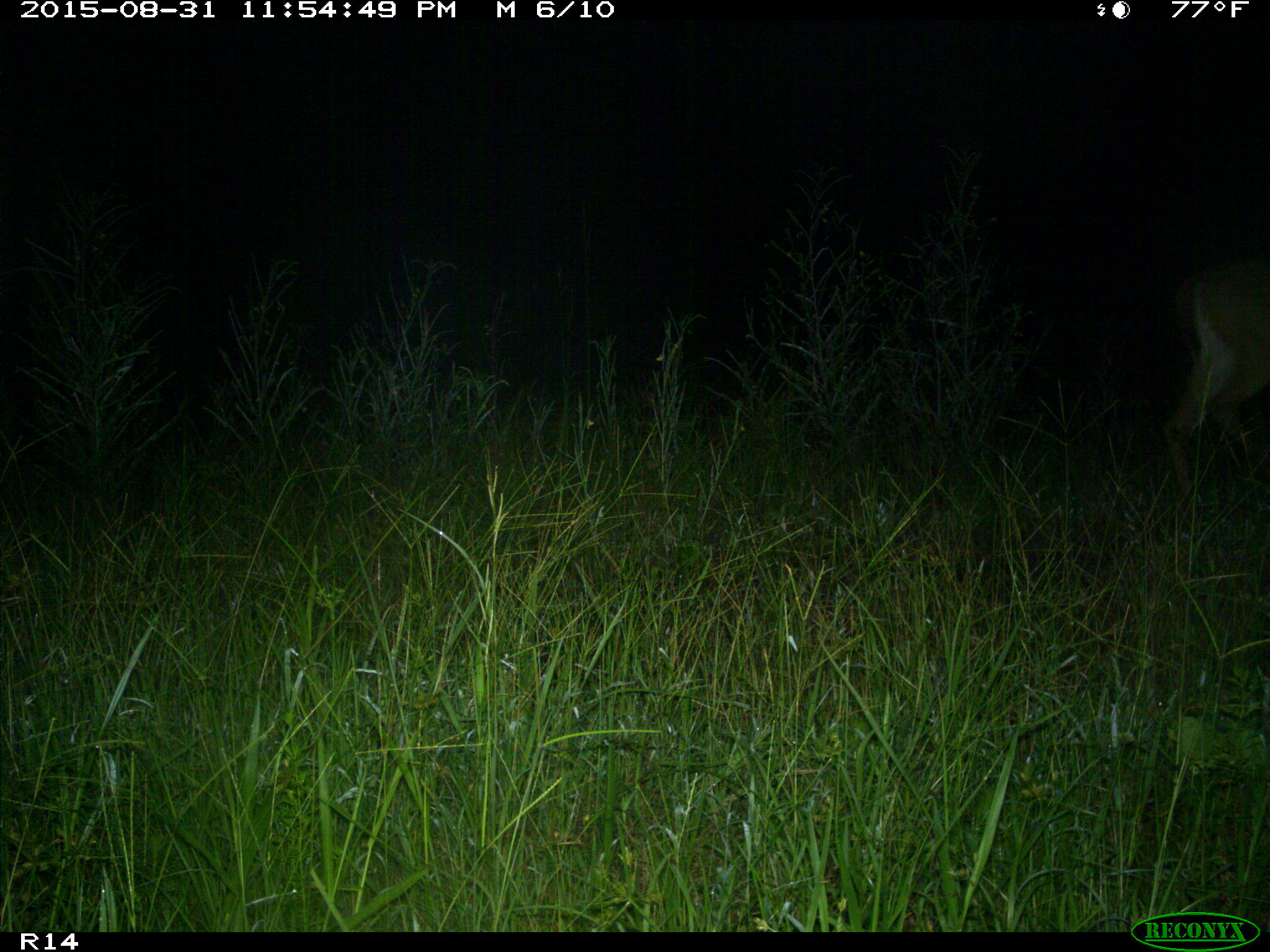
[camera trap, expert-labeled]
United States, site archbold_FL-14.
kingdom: Animalia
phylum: Chordata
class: Mammalia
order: Artiodactyla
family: Cervidae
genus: Odocoileus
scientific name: Odocoileus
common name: deer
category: unidentified deer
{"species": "unidentified deer (deer) (Odocoileus)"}